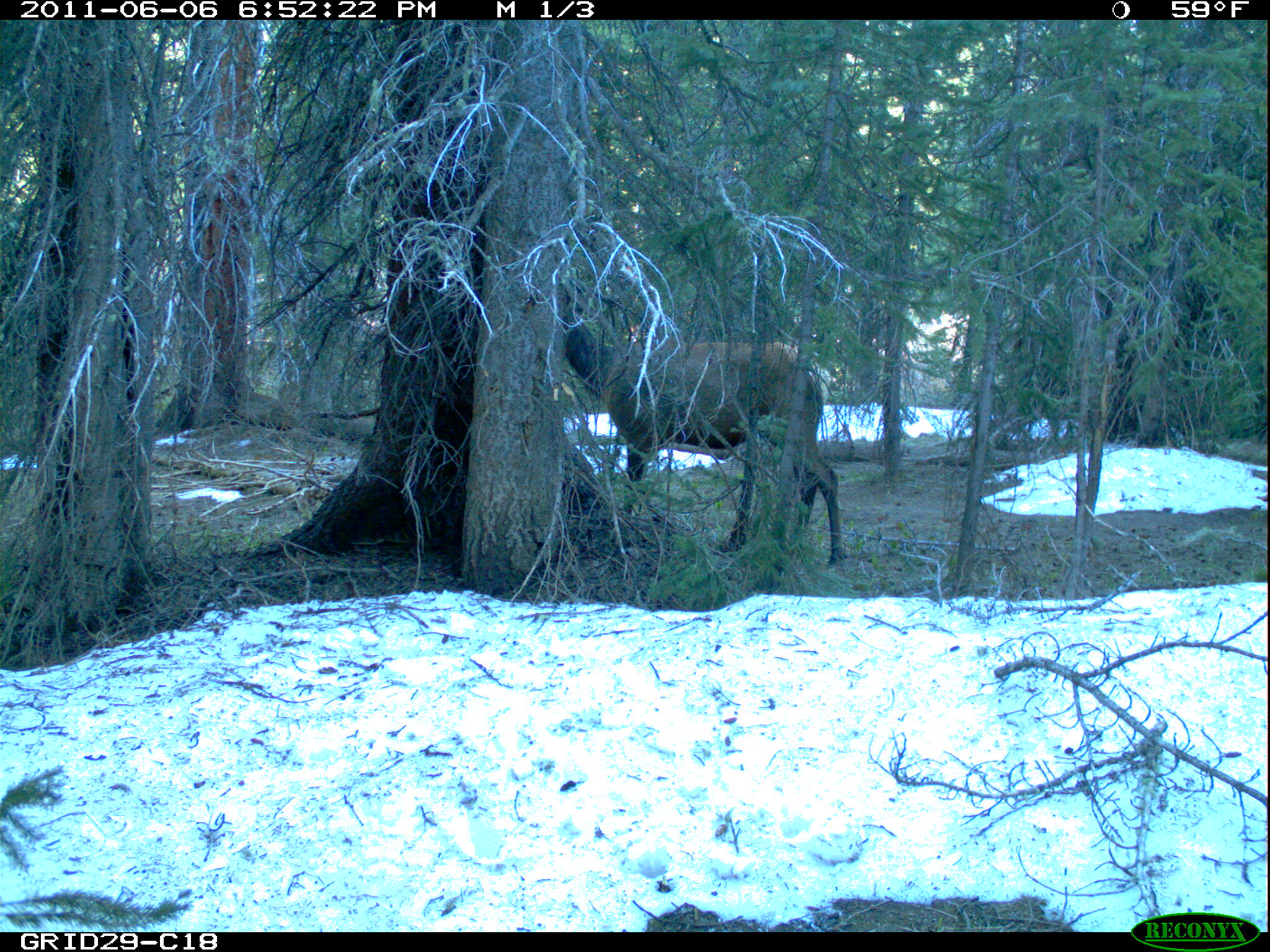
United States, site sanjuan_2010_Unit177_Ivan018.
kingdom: Animalia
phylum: Chordata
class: Mammalia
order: Artiodactyla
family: Cervidae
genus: Cervus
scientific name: Cervus elaphus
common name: red deer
Cervus elaphus (red deer).